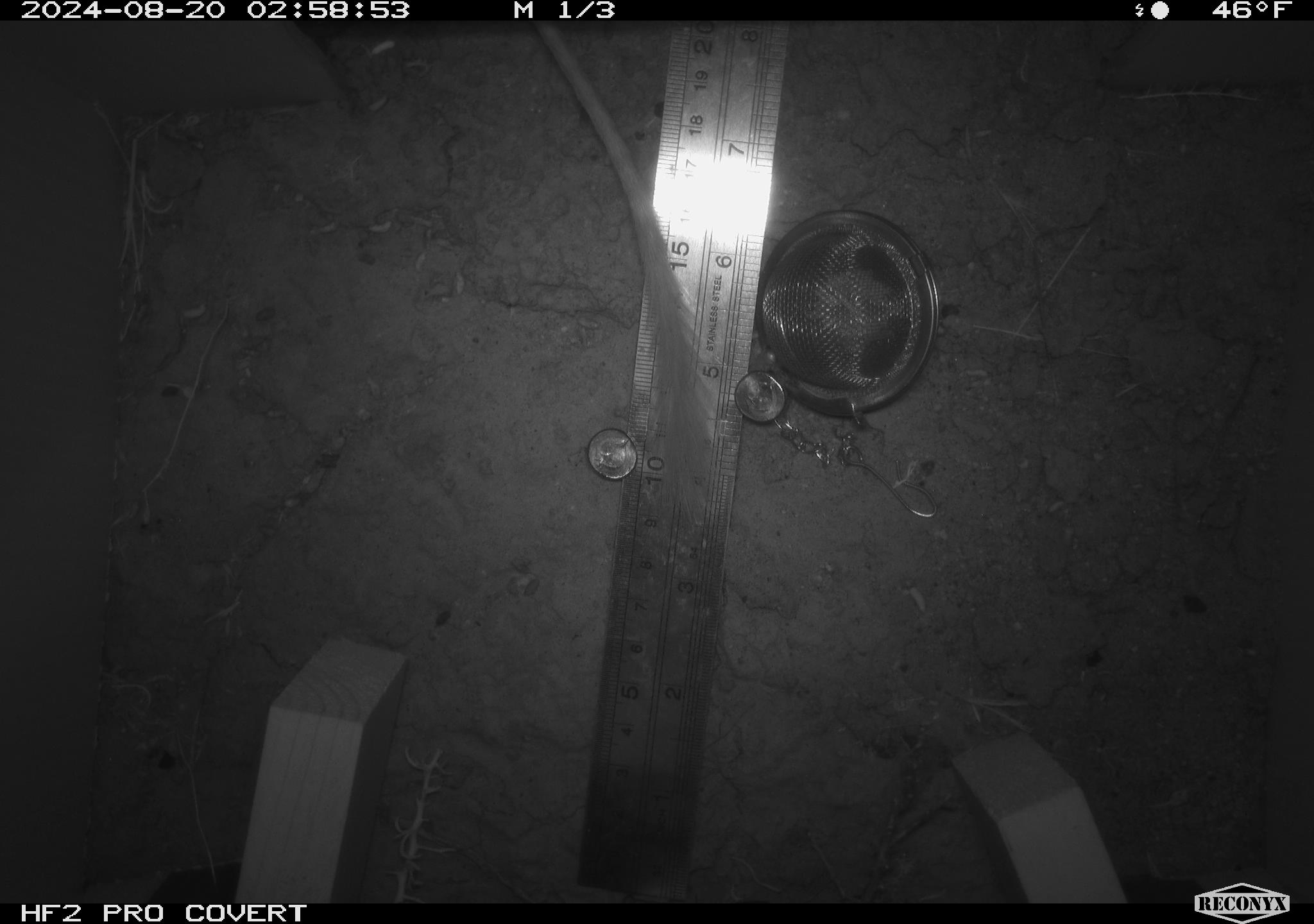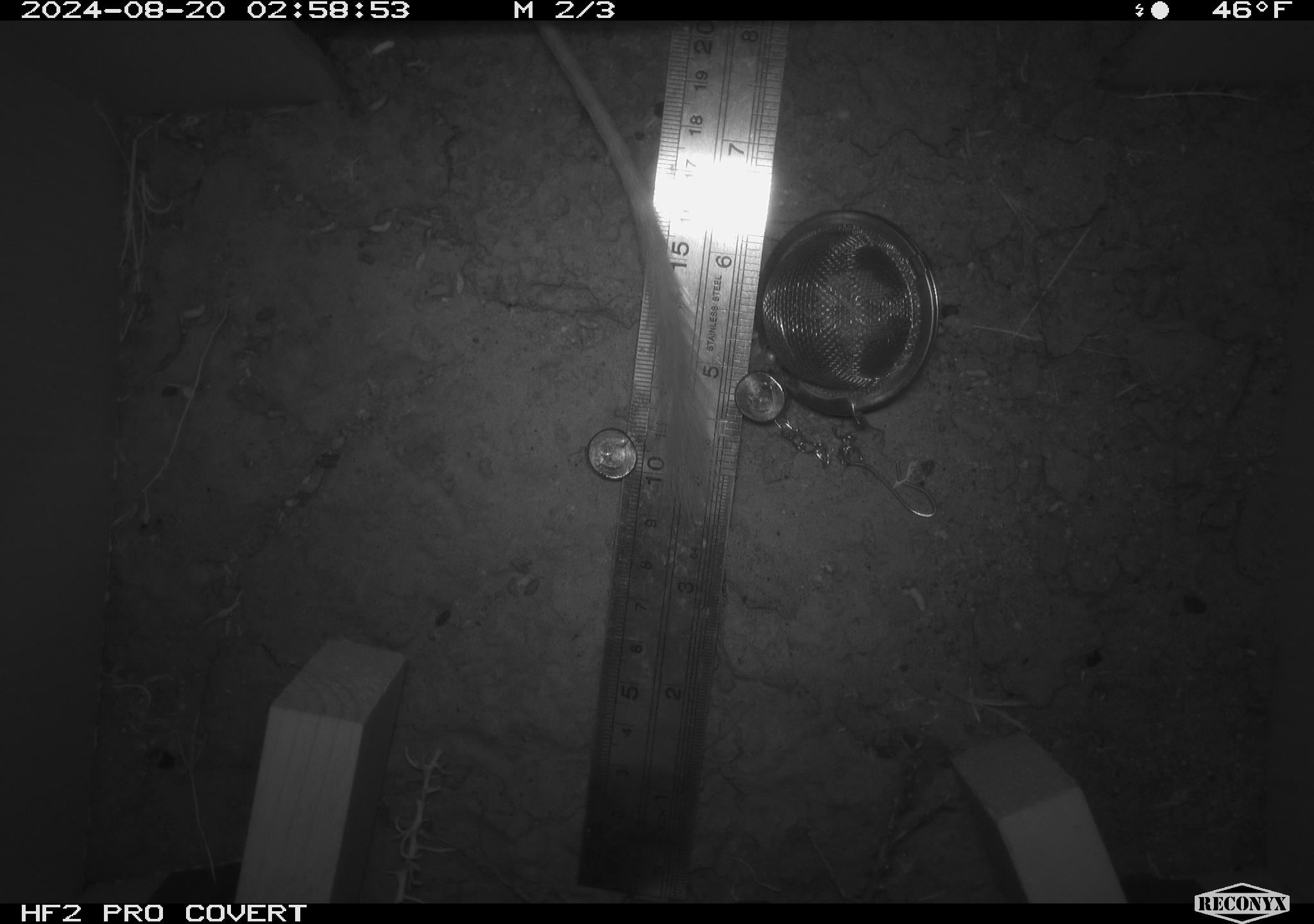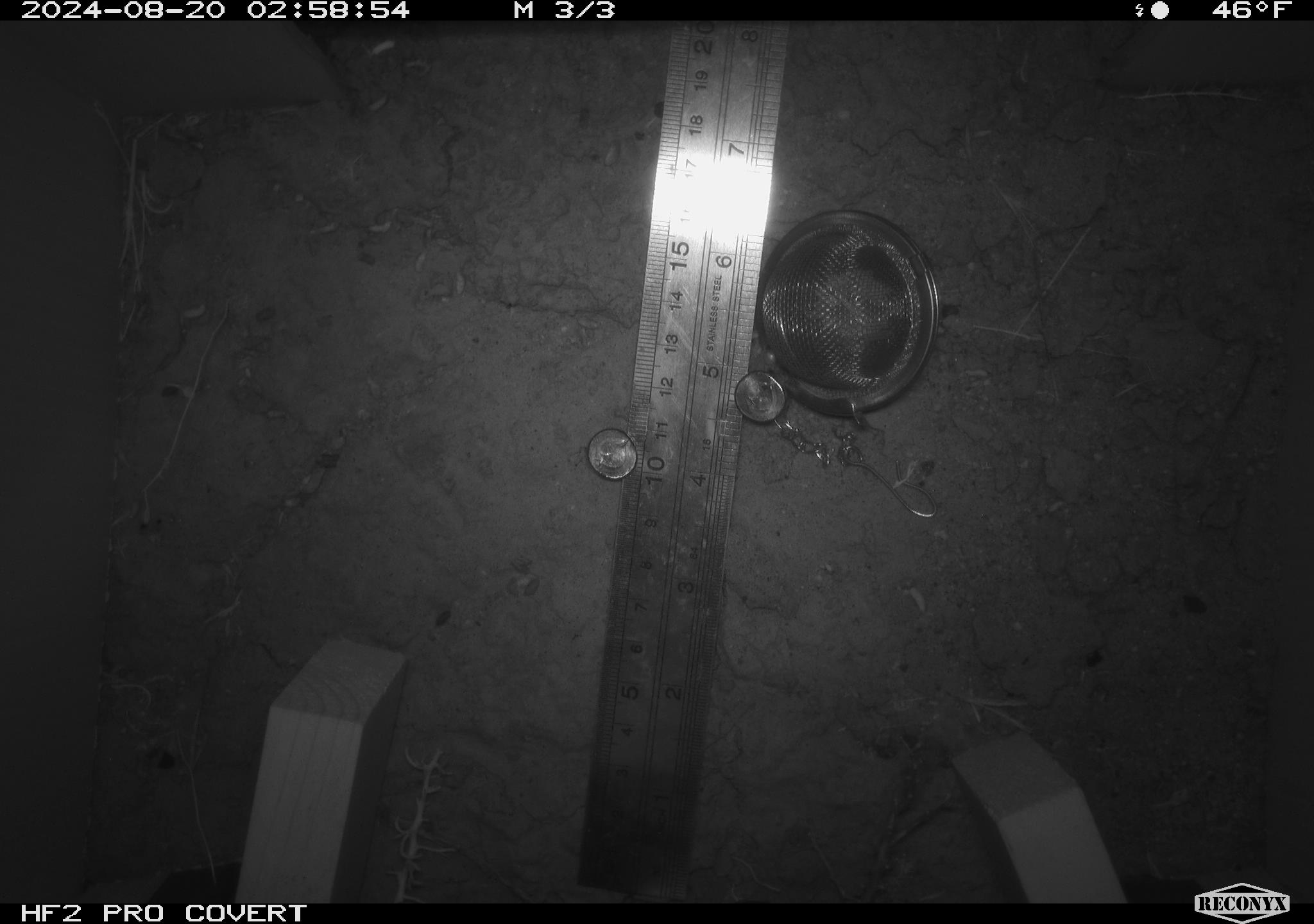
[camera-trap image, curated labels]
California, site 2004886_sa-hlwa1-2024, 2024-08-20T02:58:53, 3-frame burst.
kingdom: Animalia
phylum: Chordata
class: Mammalia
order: Rodentia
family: Heteromyidae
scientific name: Heteromyidae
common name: kangaroo rats and pocket mice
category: heteromyidae family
Heteromyidae family (kangaroo rats and pocket mice) (Heteromyidae).